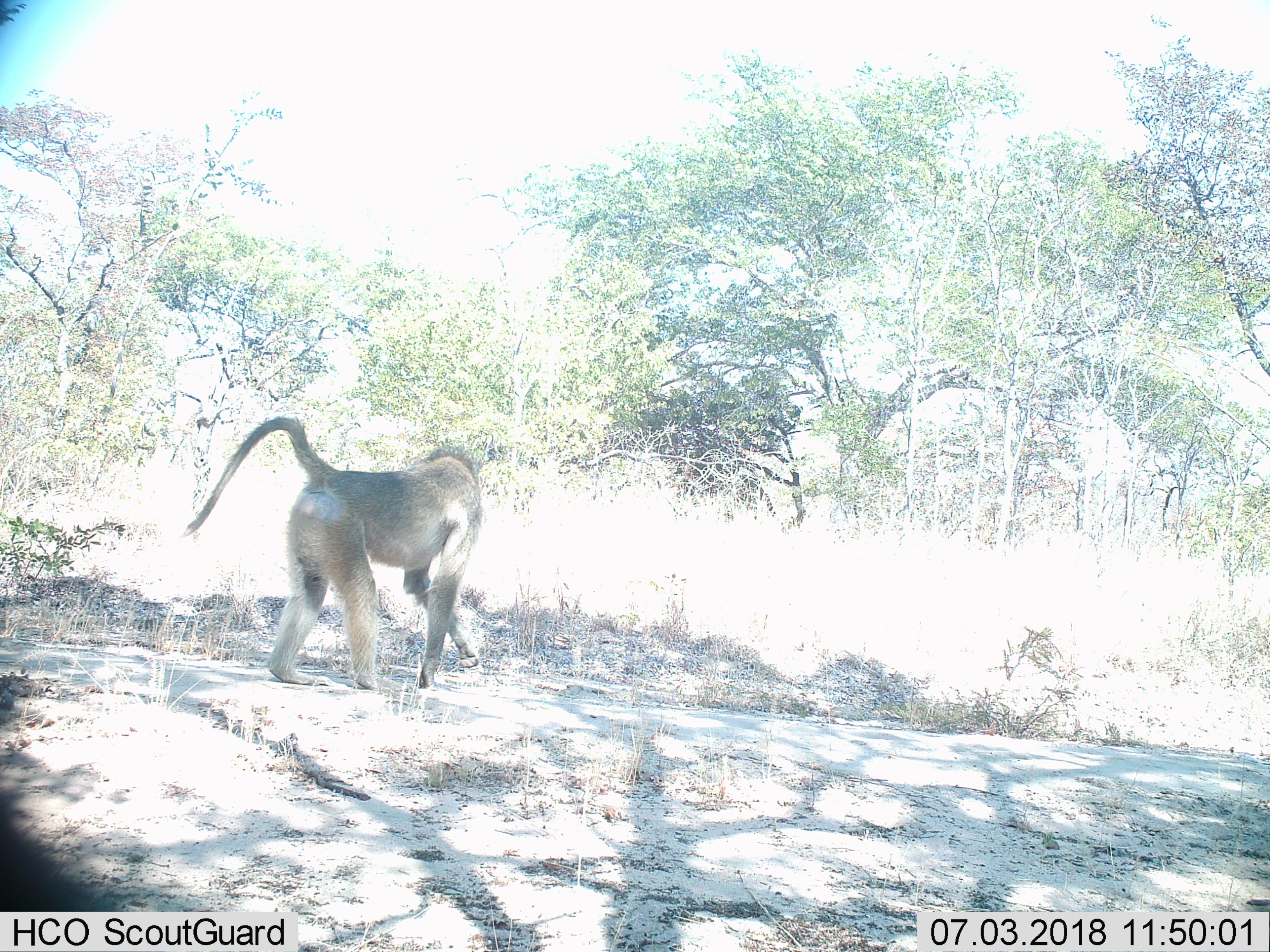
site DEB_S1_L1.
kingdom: Animalia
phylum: Chordata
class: Mammalia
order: Primates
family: Cercopithecidae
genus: Papio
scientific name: Papio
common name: baboon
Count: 1.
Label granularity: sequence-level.